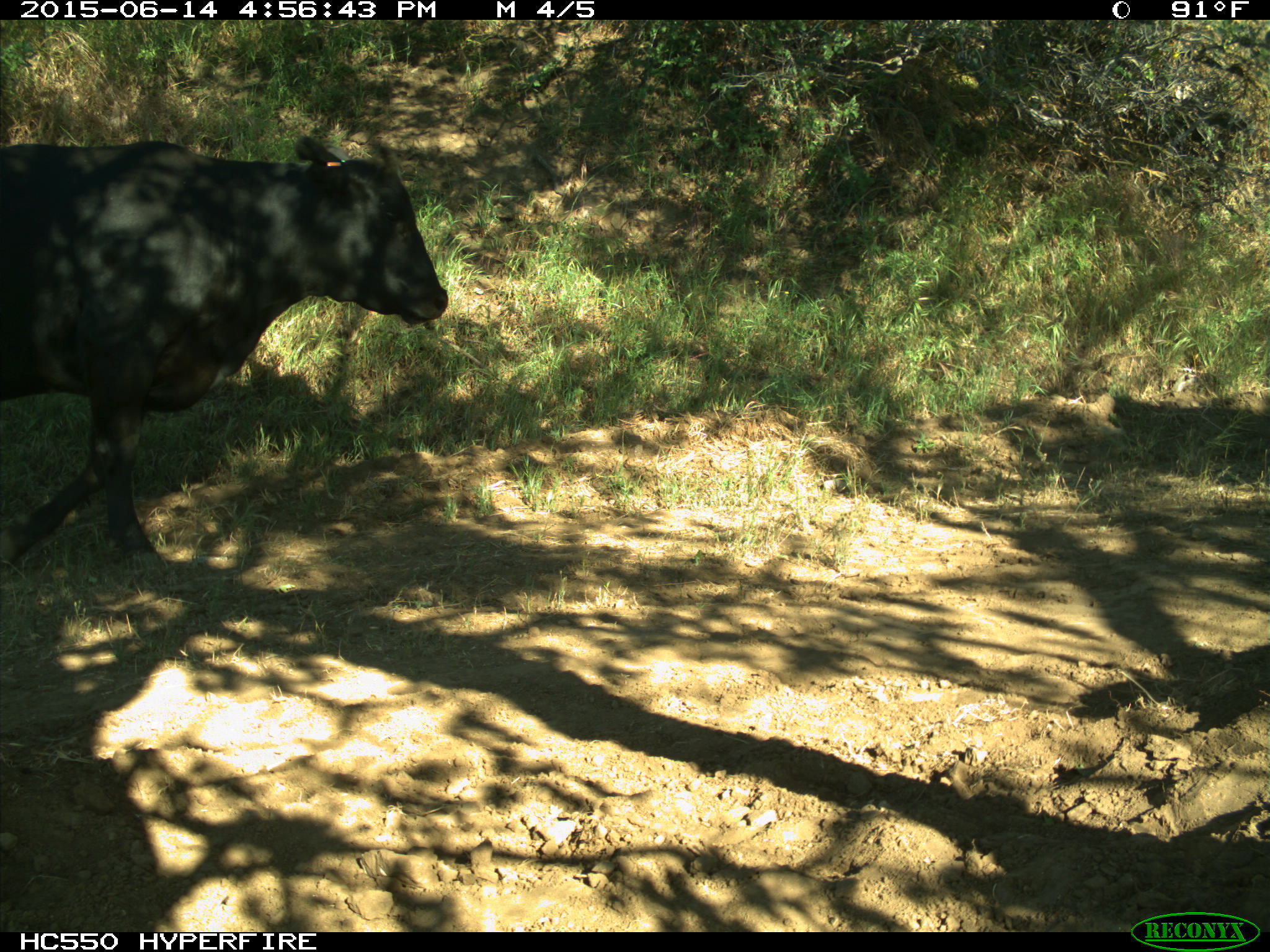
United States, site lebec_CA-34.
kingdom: Animalia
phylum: Chordata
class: Mammalia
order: Artiodactyla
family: Bovidae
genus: Bos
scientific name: Bos taurus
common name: domestic cow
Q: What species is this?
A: Bos taurus (domestic cow).